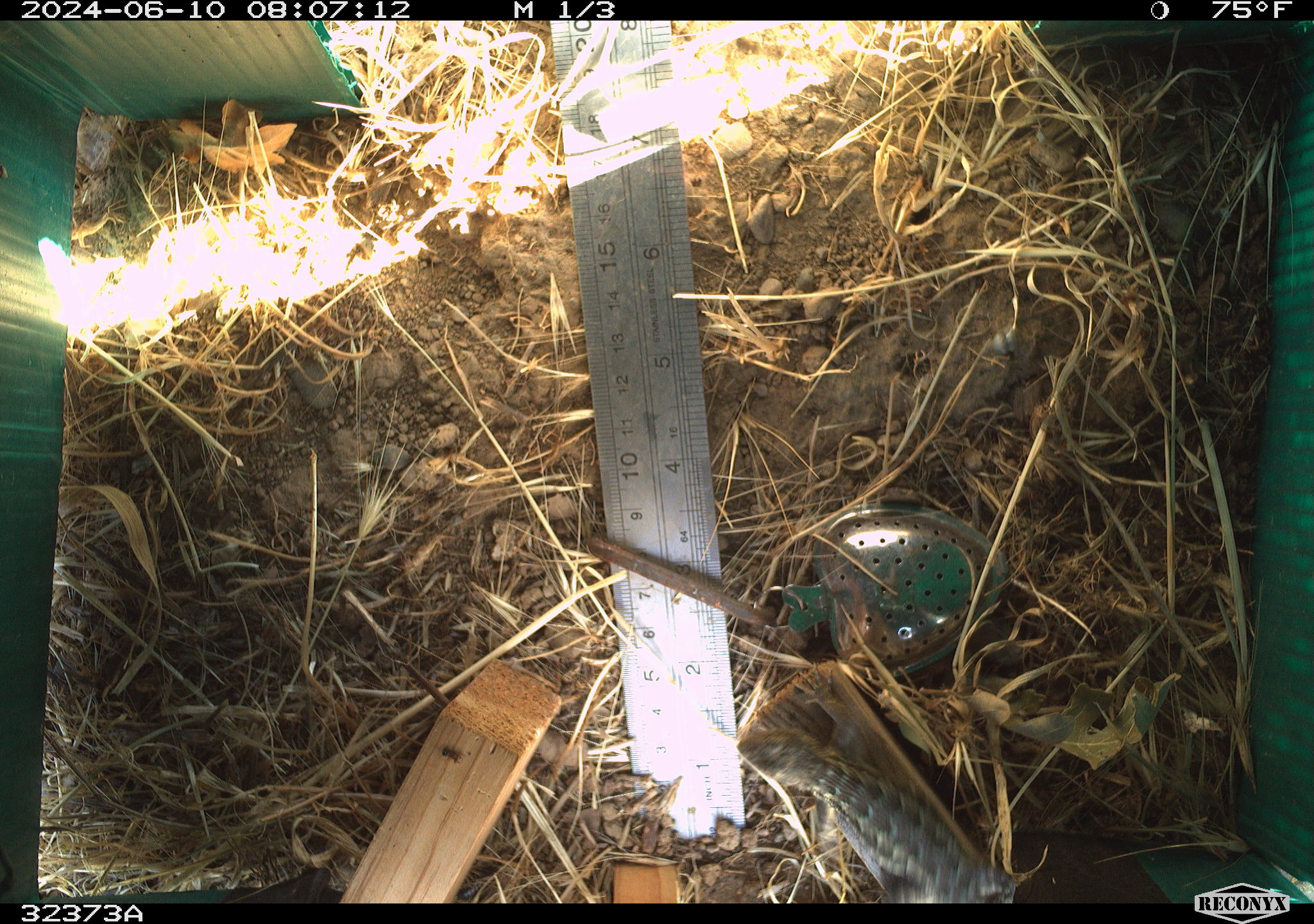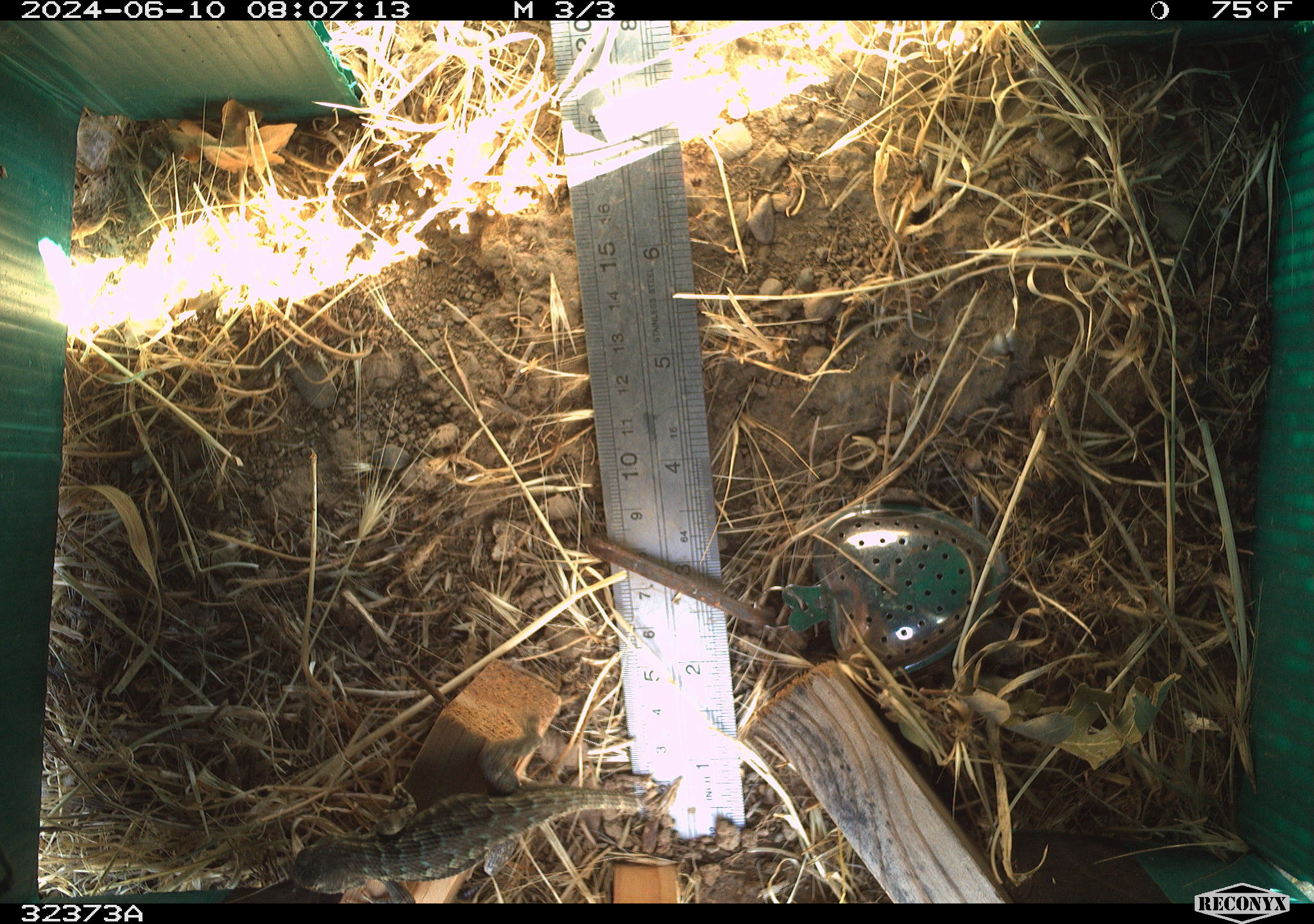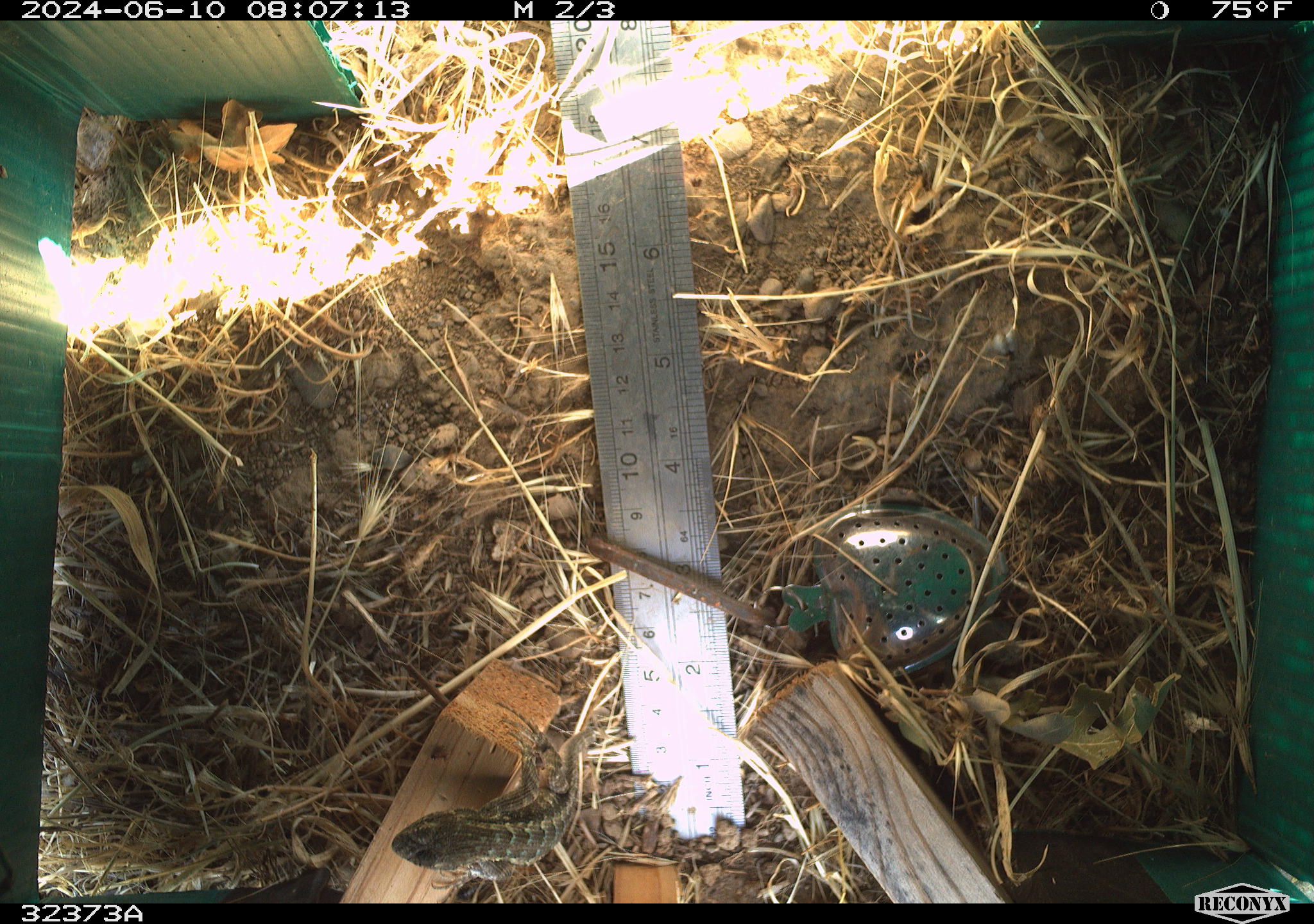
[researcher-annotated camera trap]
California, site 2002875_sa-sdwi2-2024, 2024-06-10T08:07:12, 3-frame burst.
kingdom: Animalia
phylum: Chordata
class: Reptilia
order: Squamata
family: Phrynosomatidae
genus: Sceloporus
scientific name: Sceloporus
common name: spiny lizards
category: sceloporus species